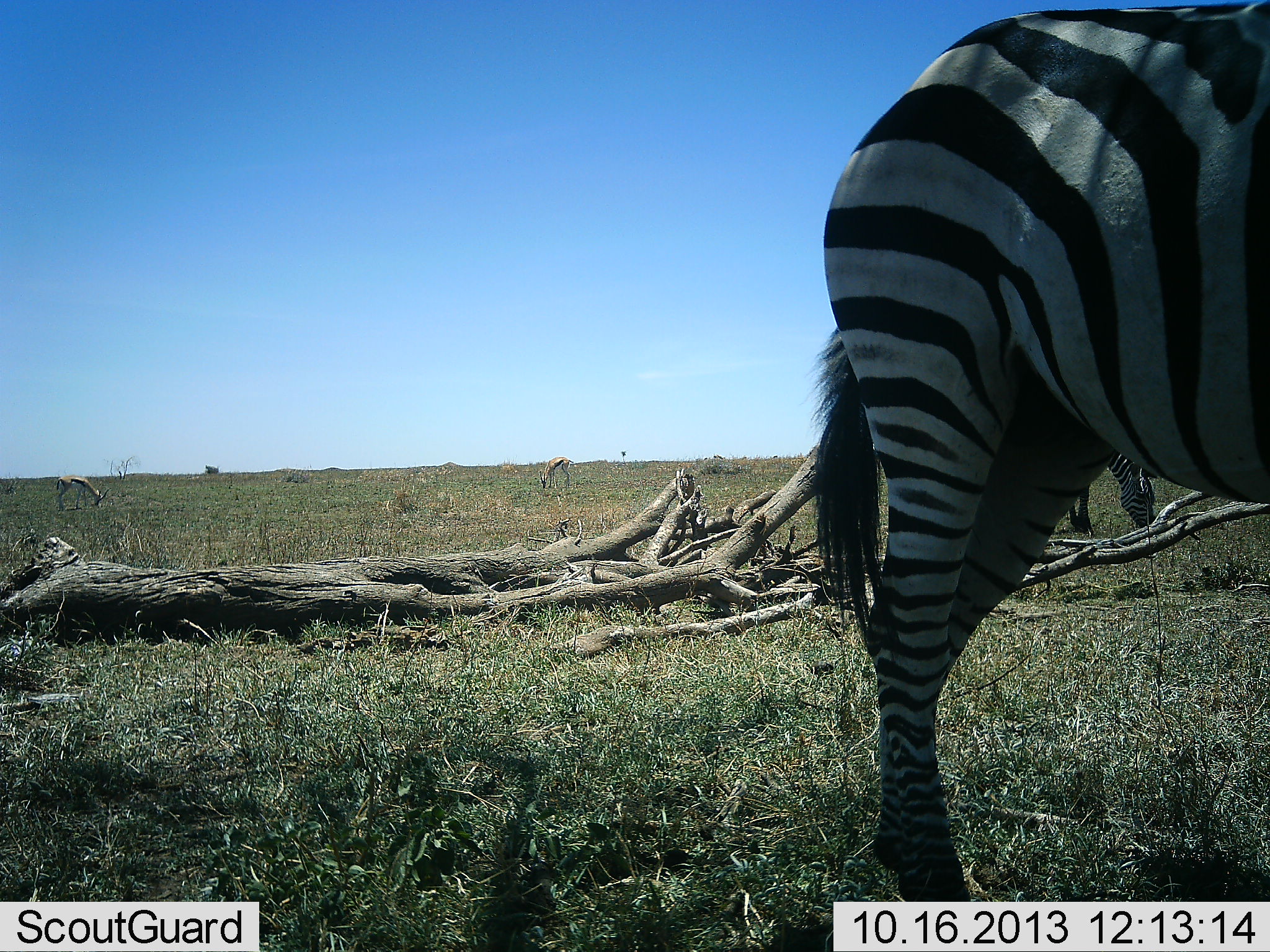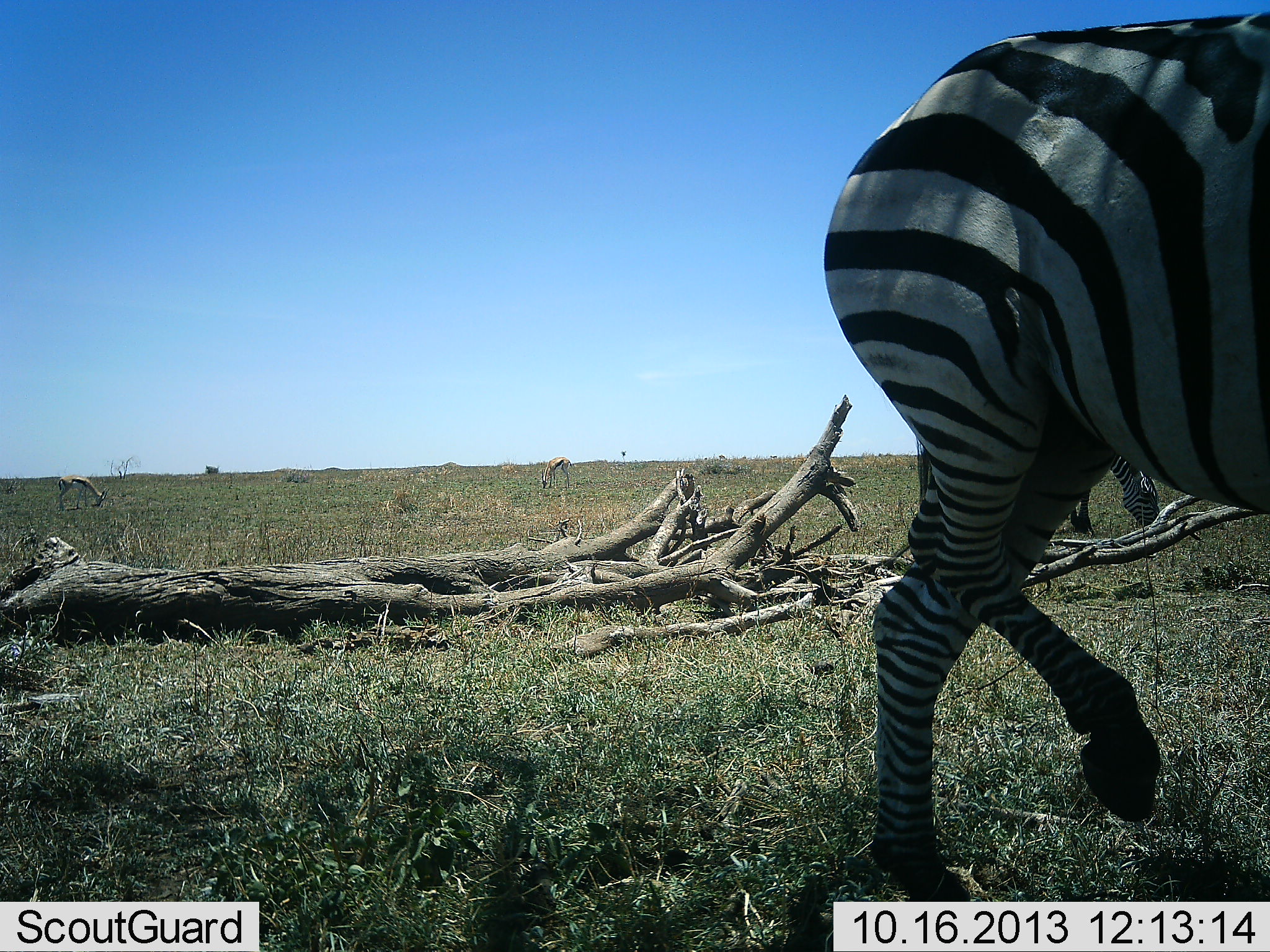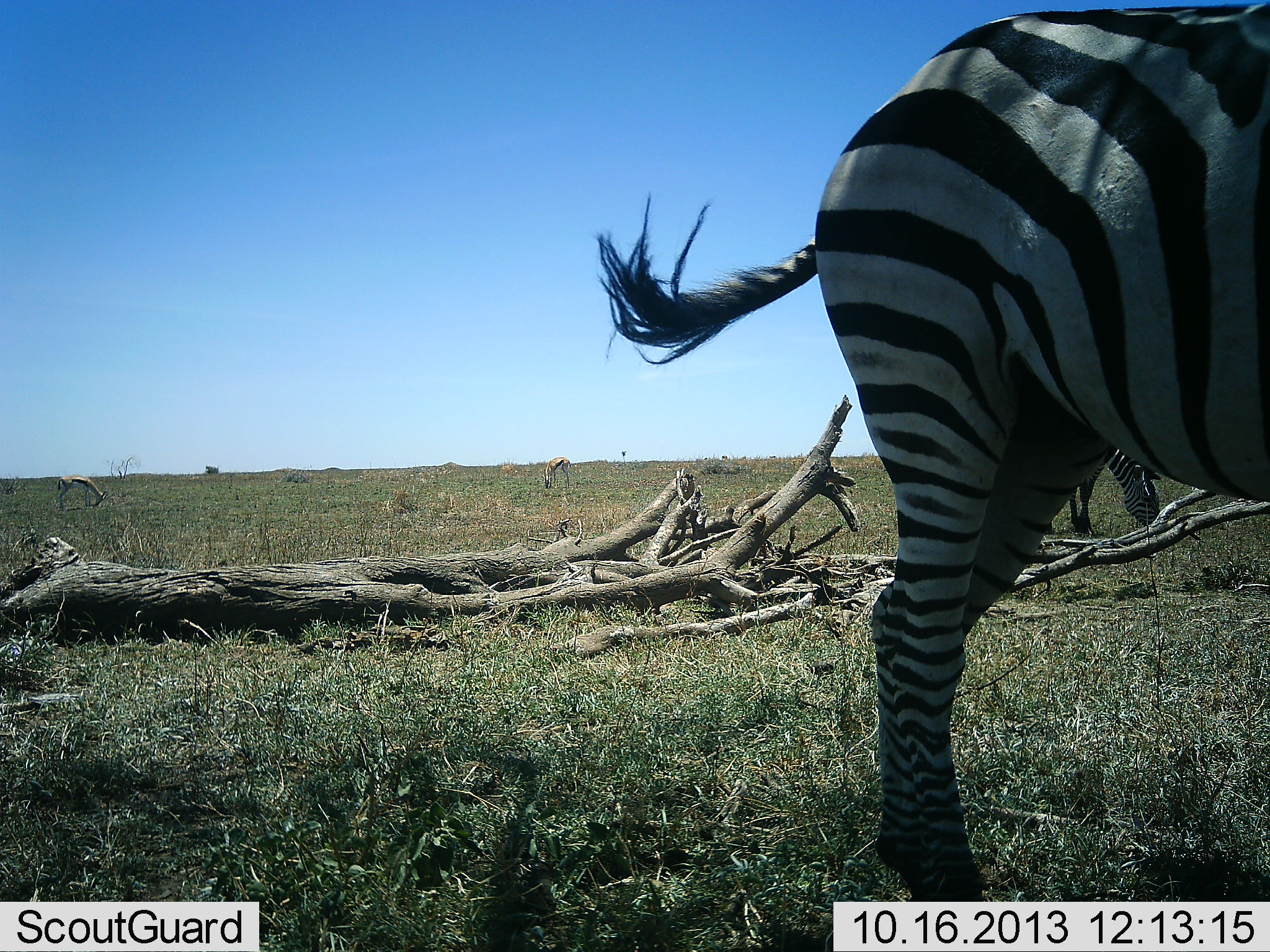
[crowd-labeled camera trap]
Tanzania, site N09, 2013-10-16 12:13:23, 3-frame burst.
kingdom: Animalia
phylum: Chordata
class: Mammalia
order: Perissodactyla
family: Equidae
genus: Equus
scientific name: Equus quagga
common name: plains zebra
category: zebra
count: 2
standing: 44%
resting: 0%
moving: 44%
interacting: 0%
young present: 0%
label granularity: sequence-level